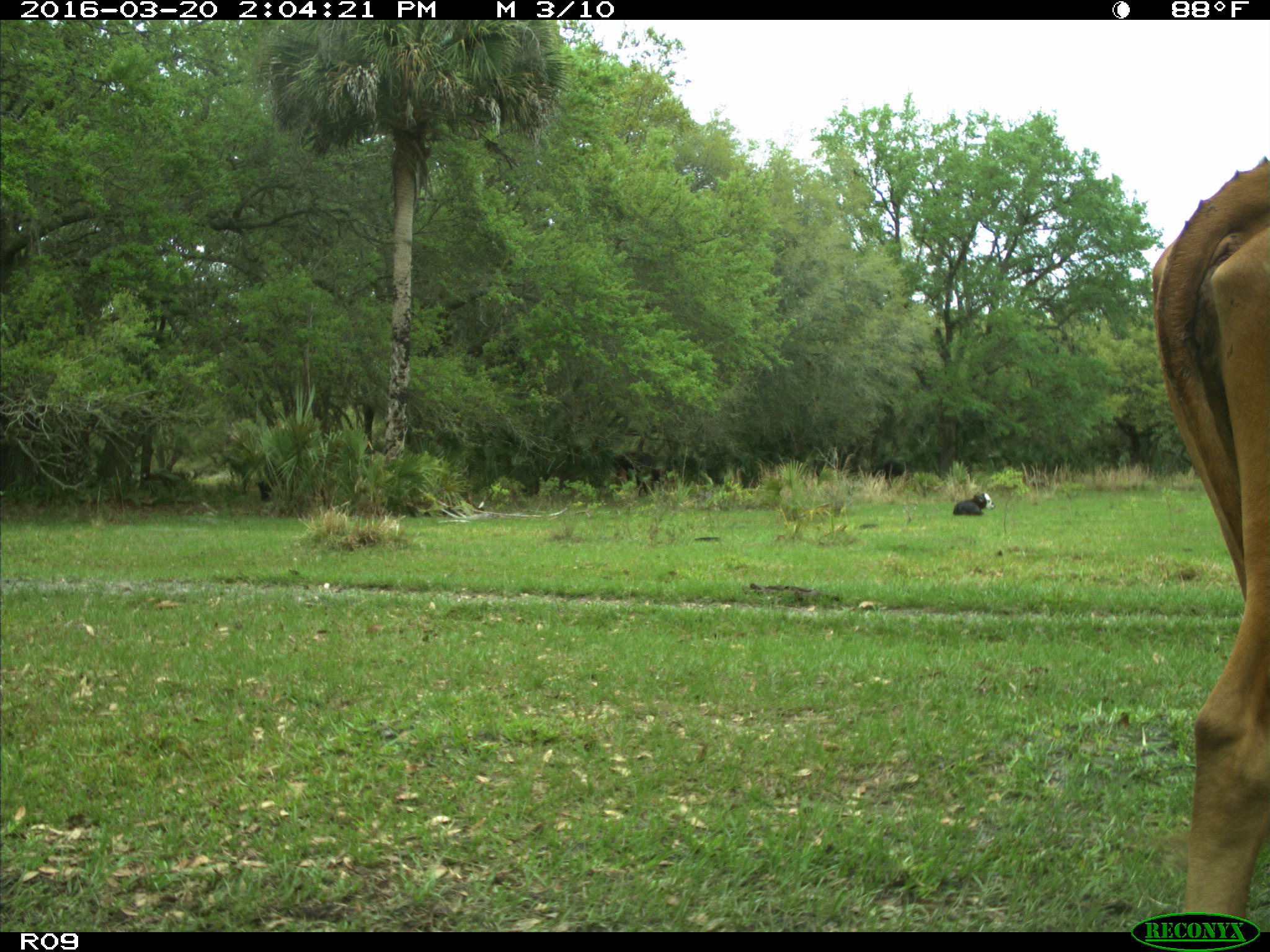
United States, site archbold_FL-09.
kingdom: Animalia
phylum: Chordata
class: Mammalia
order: Artiodactyla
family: Bovidae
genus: Bos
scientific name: Bos taurus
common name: domestic cow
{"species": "Bos taurus (domestic cow)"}